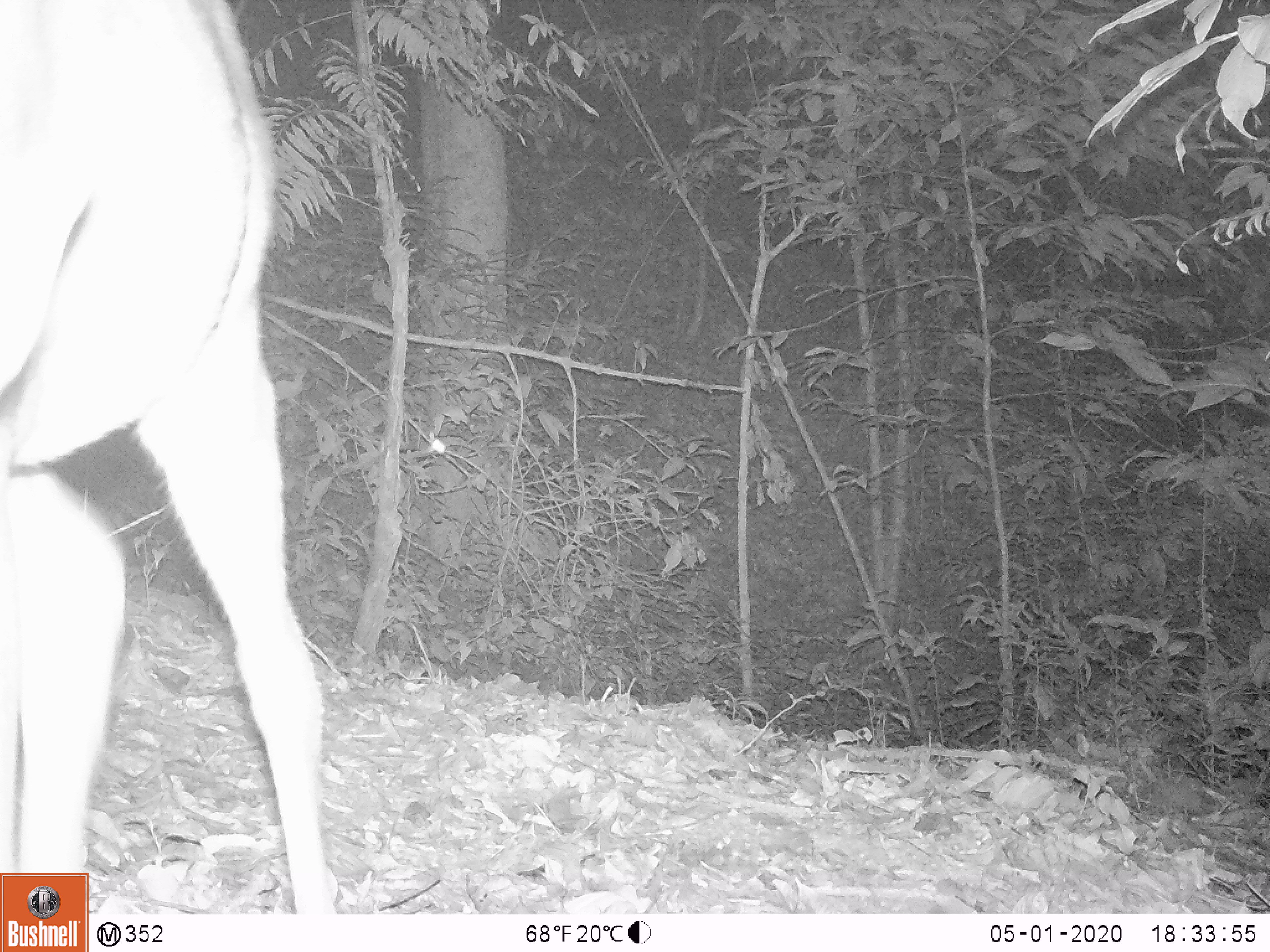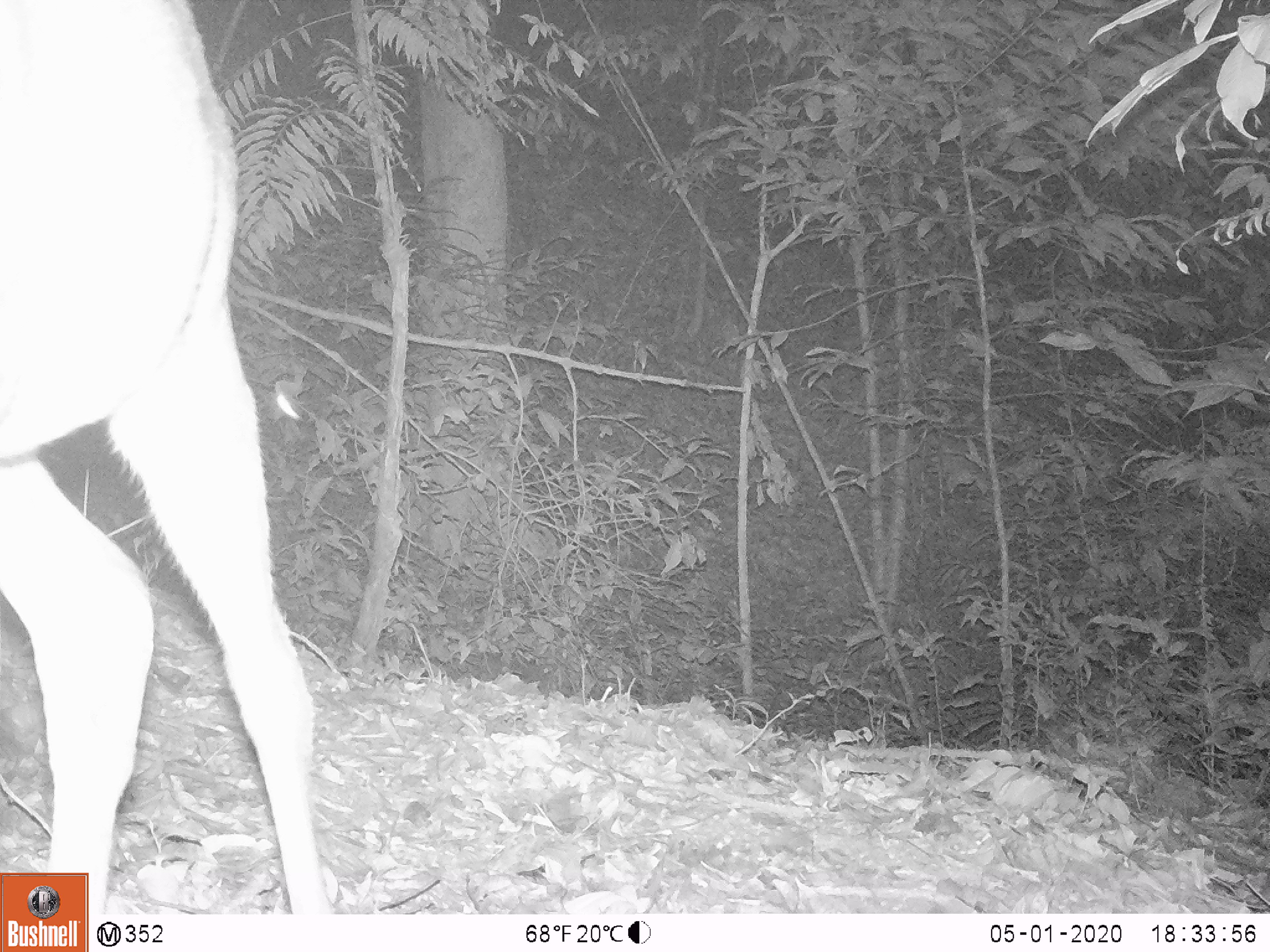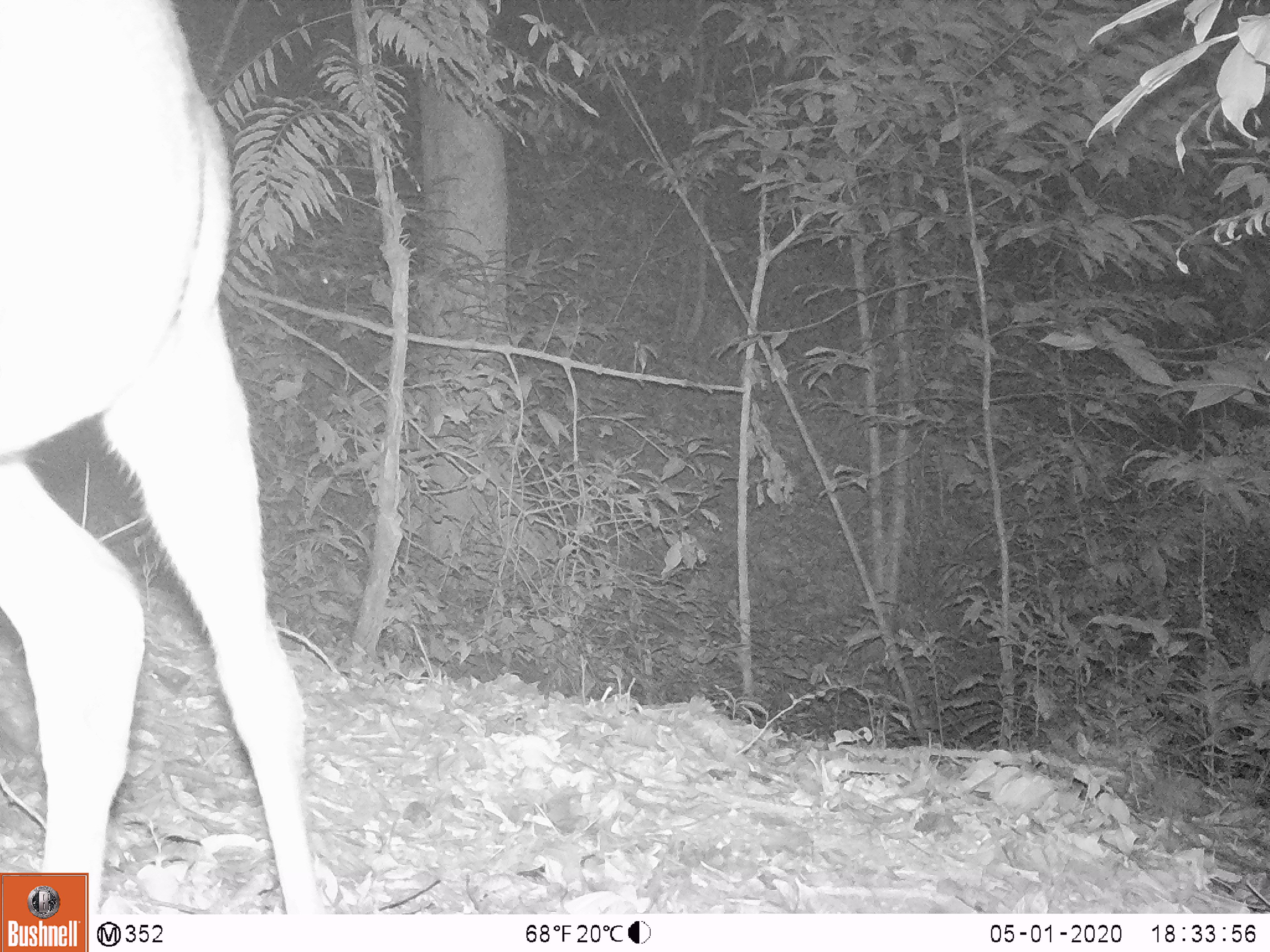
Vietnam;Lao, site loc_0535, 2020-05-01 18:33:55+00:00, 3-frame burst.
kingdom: Animalia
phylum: Chordata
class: Mammalia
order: Artiodactyla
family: Cervidae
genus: Muntiacus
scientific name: Muntiacus vuquangensis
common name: large-antlered muntjac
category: large antlered muntjac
Large antlered muntjac (large-antlered muntjac) (Muntiacus vuquangensis). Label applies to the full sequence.